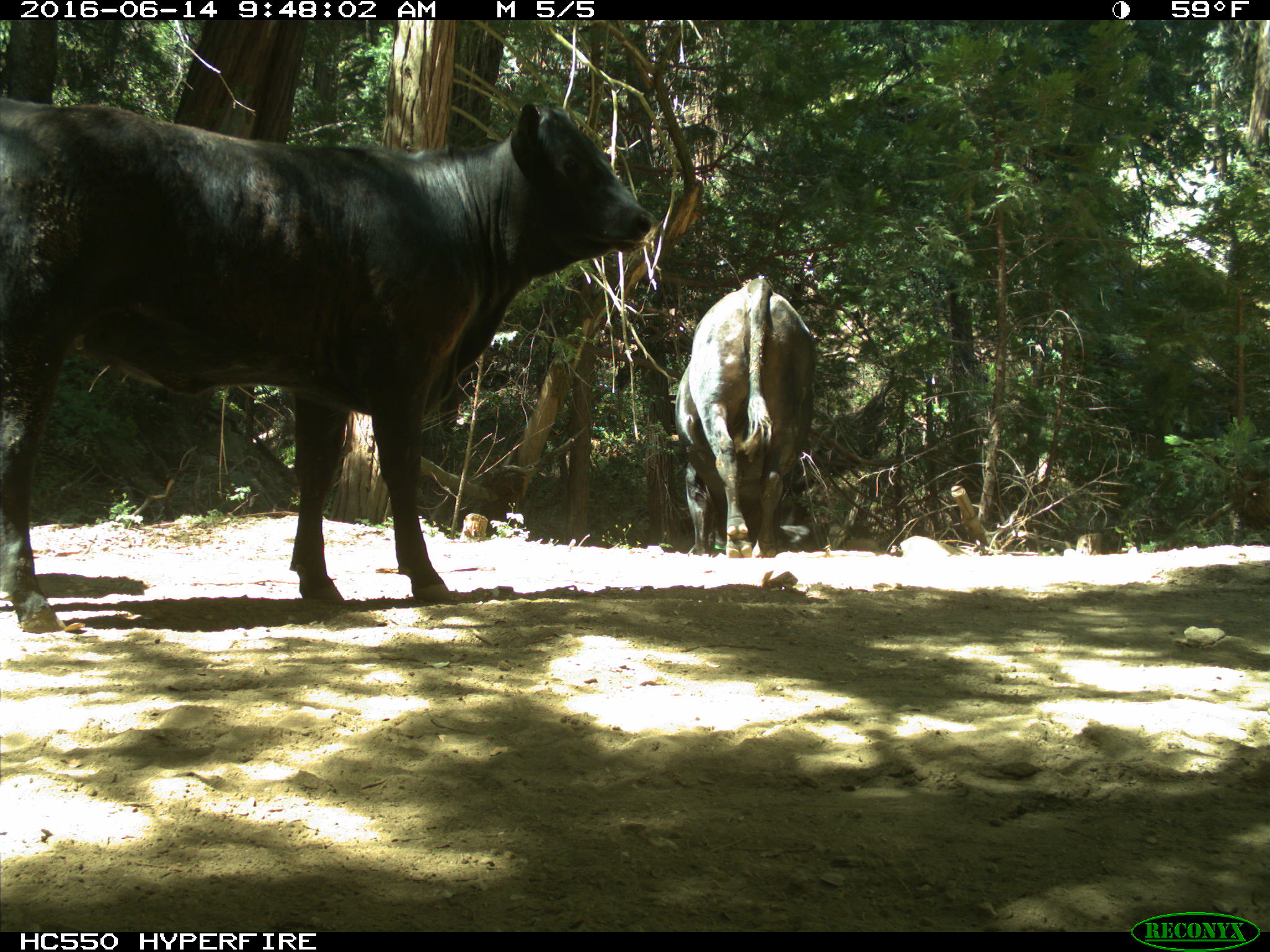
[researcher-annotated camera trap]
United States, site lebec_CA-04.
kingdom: Animalia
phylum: Chordata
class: Mammalia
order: Artiodactyla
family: Bovidae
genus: Bos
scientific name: Bos taurus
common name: domestic cow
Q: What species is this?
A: Bos taurus (domestic cow).